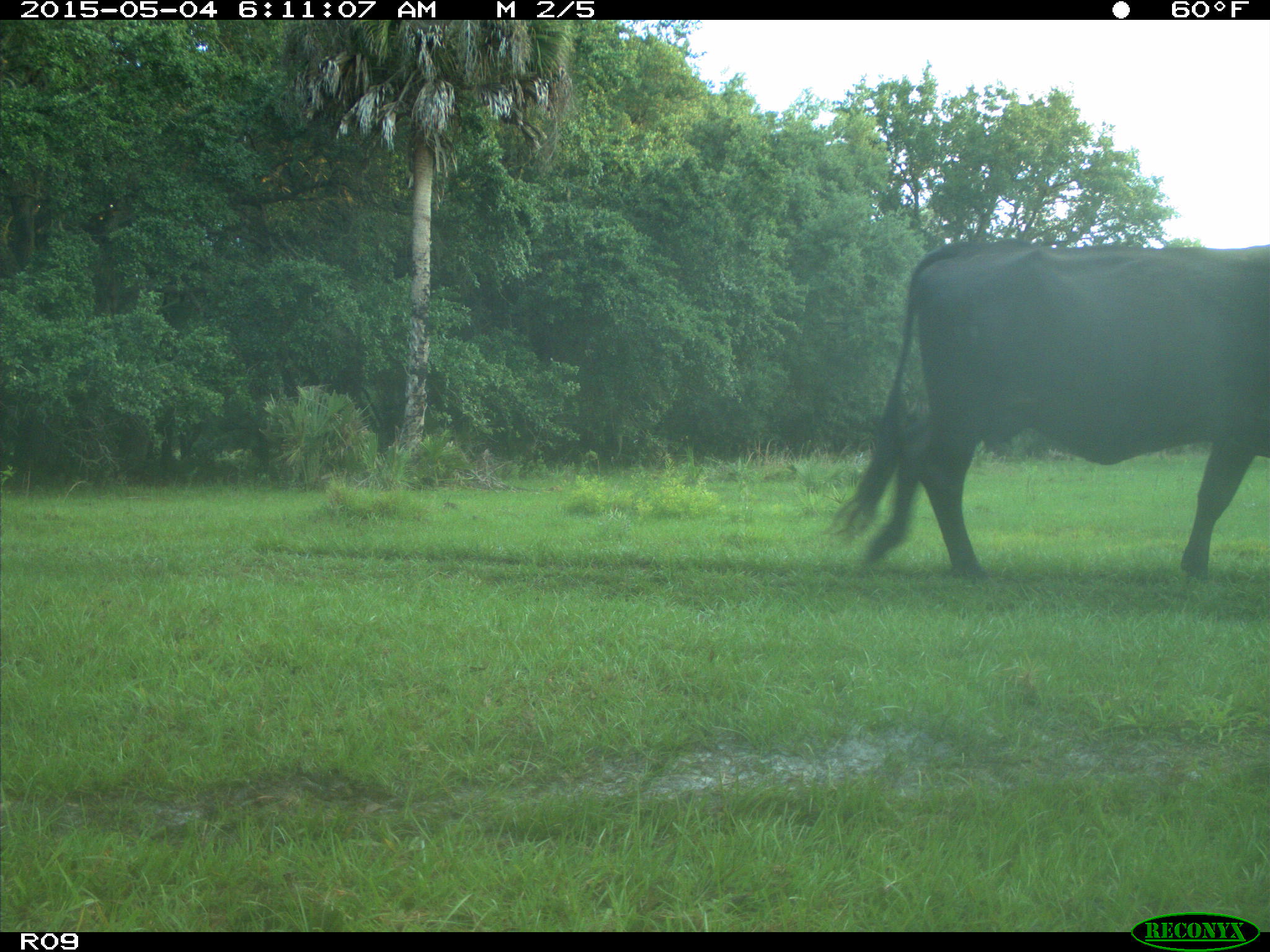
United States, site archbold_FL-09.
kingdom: Animalia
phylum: Chordata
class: Mammalia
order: Artiodactyla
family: Bovidae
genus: Bos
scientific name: Bos taurus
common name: domestic cow